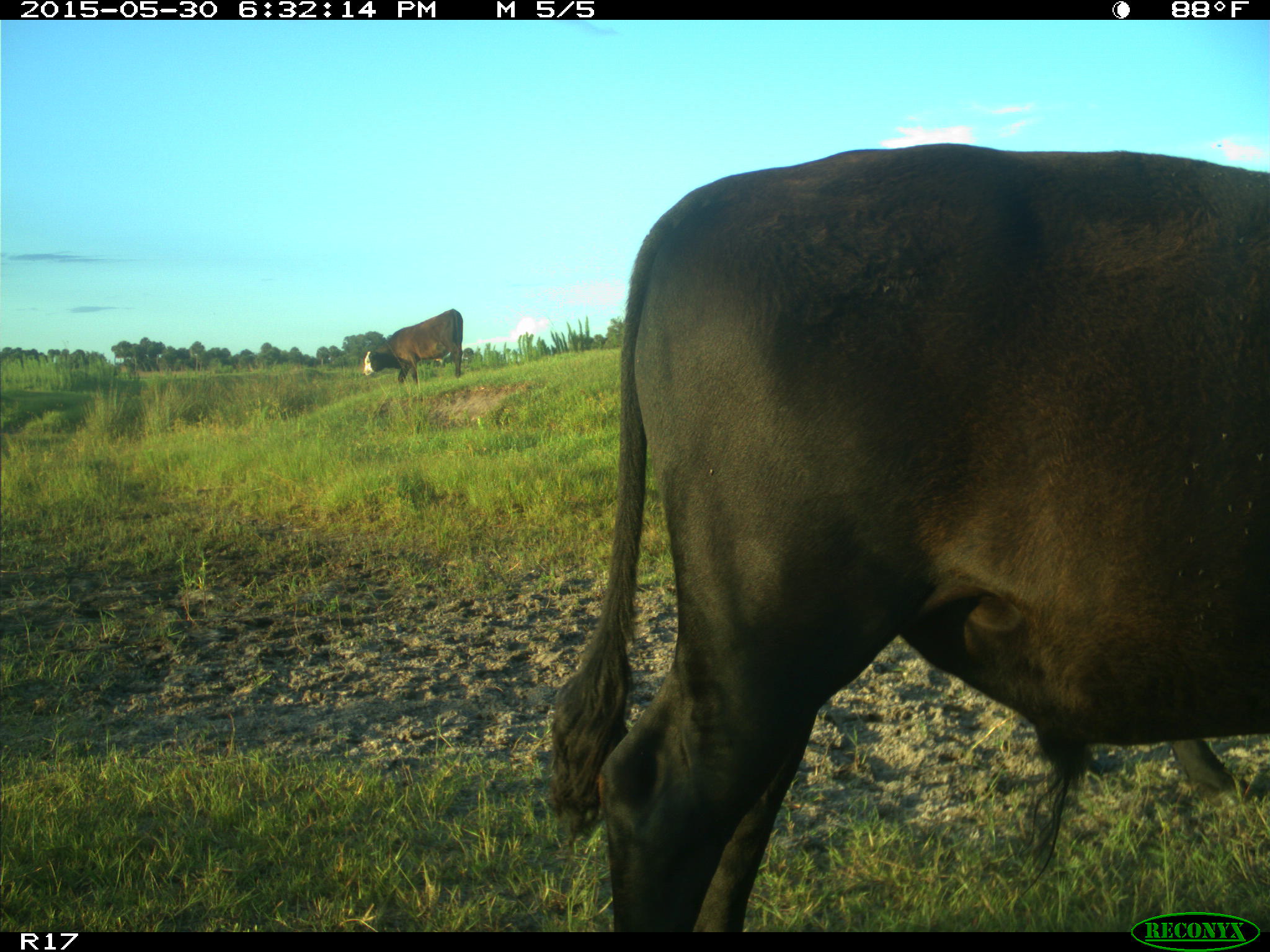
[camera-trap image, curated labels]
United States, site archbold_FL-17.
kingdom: Animalia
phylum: Chordata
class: Mammalia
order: Artiodactyla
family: Bovidae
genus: Bos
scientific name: Bos taurus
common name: domestic cow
Bos taurus (domestic cow).